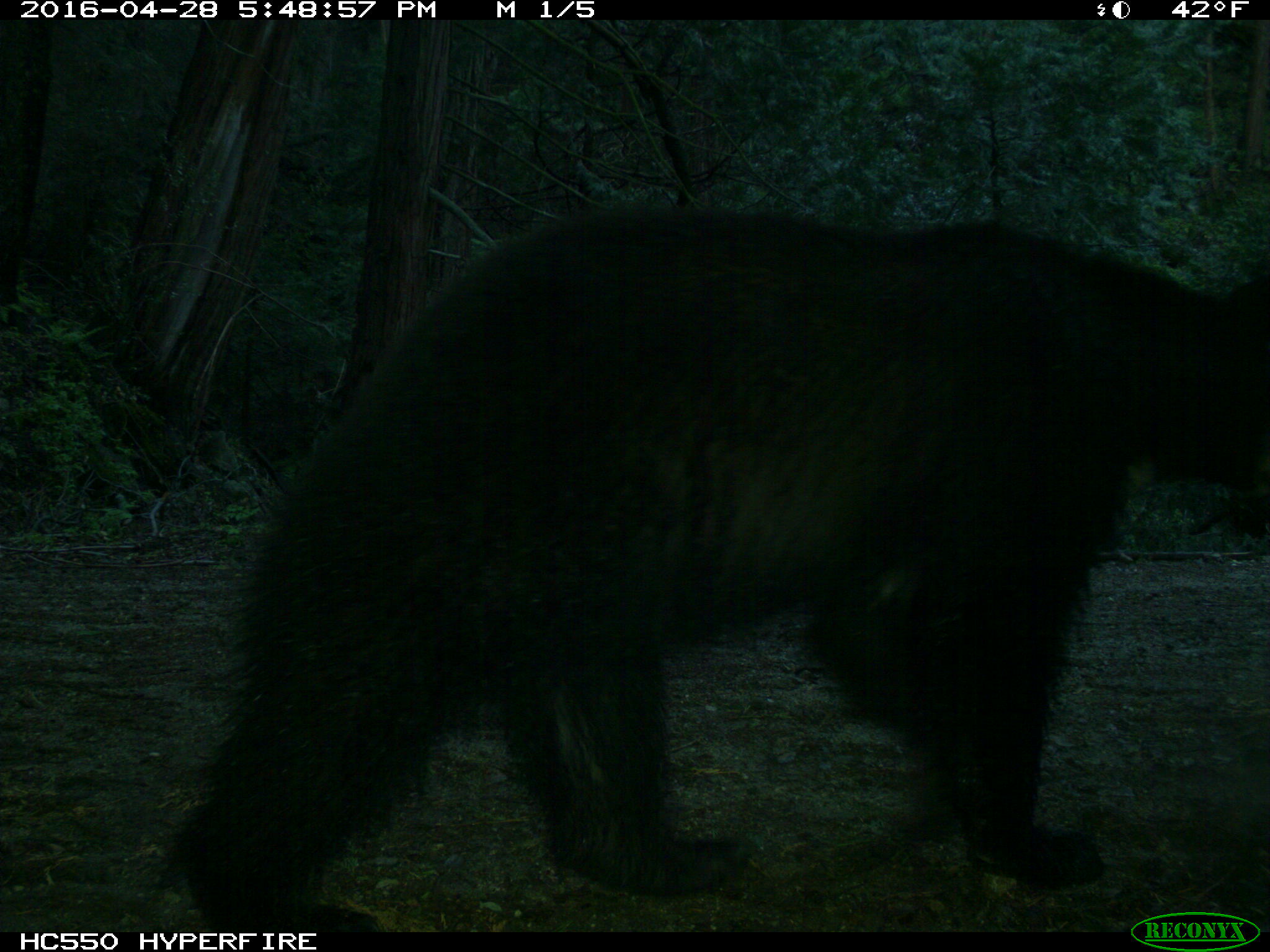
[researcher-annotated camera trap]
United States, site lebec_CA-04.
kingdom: Animalia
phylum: Chordata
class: Mammalia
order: Carnivora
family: Ursidae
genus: Ursus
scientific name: Ursus americanus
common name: american black bear